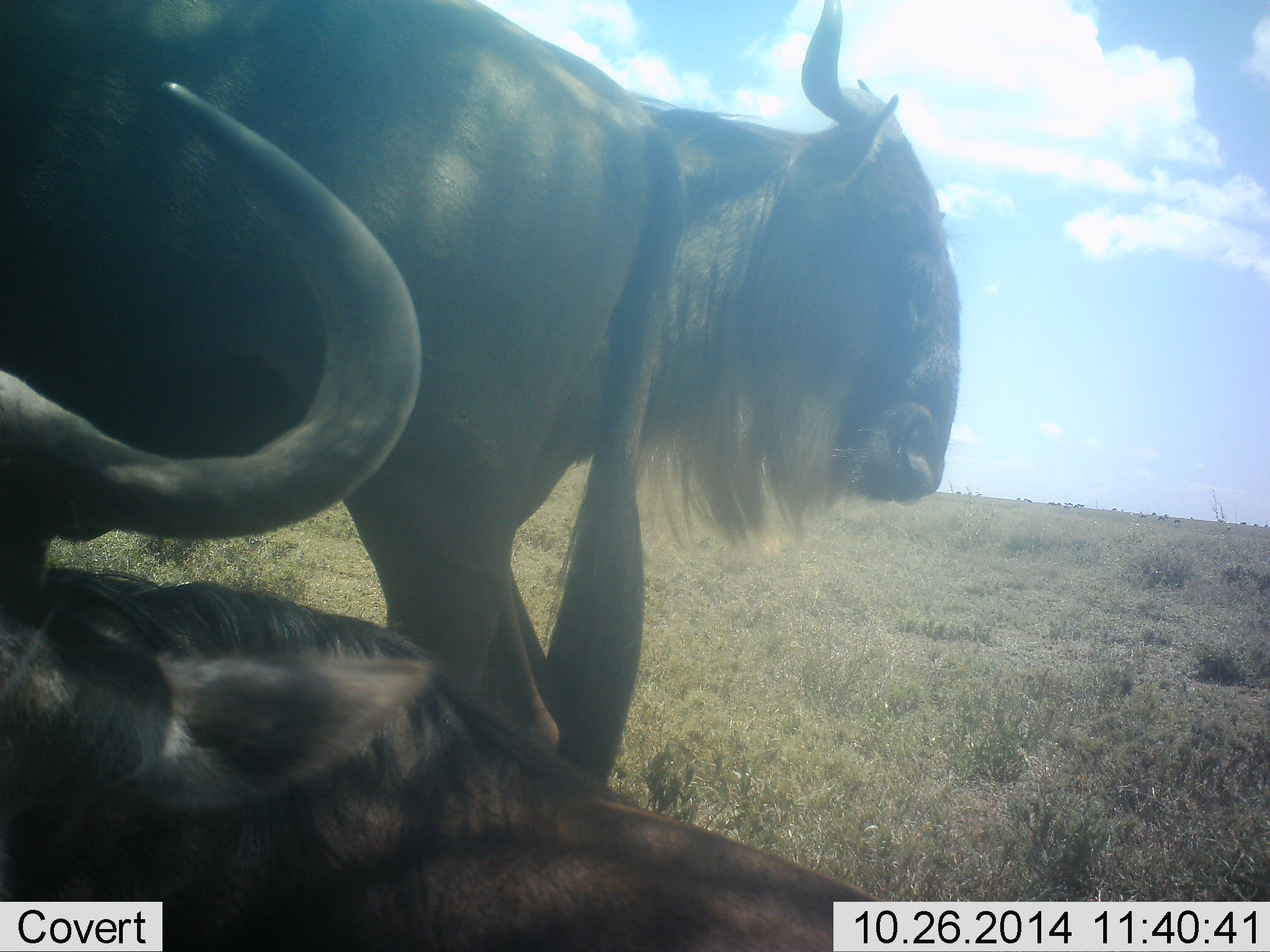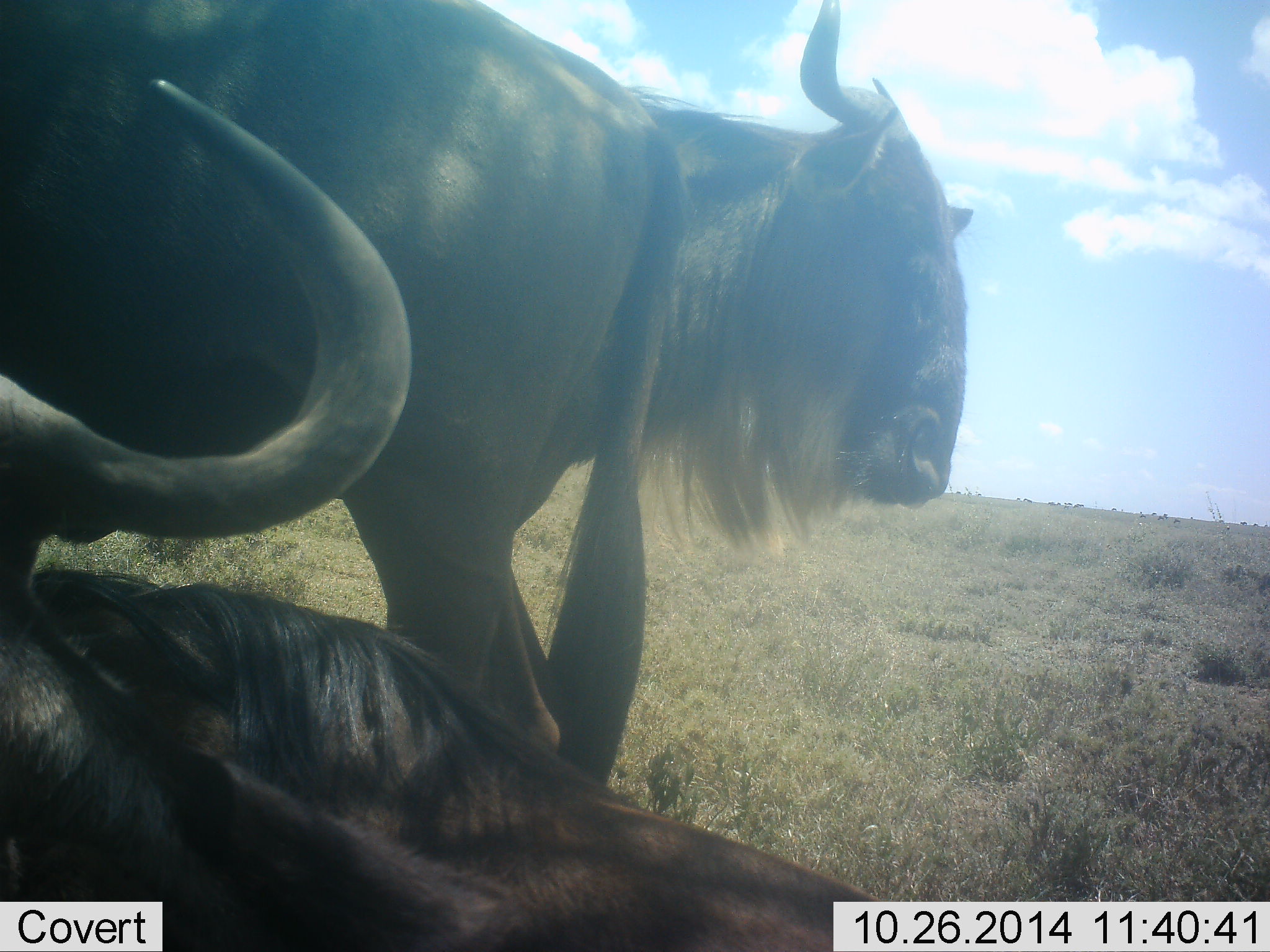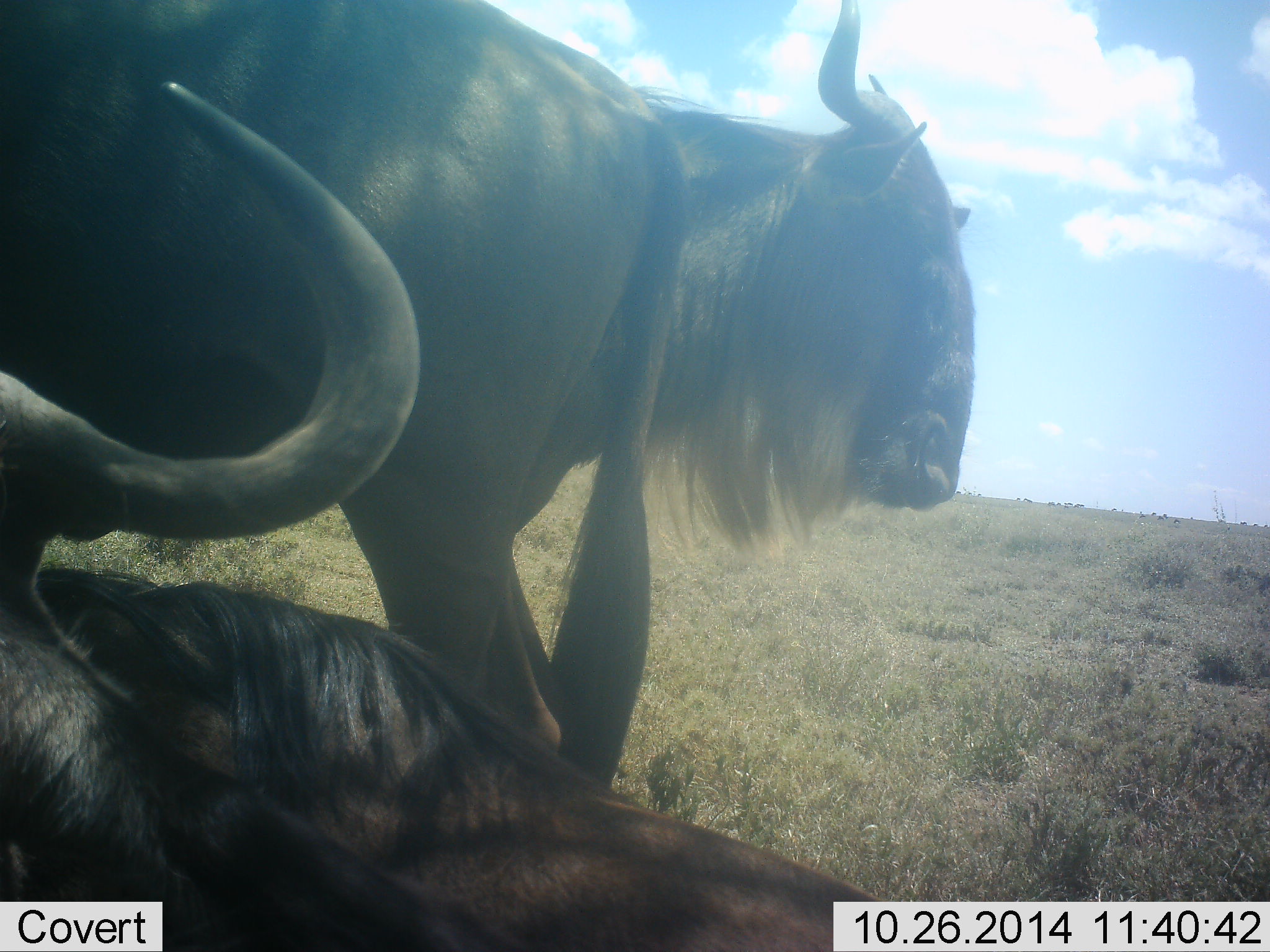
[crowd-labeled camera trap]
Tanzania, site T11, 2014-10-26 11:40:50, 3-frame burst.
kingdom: Animalia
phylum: Chordata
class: Mammalia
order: Artiodactyla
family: Bovidae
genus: Connochaetes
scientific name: Connochaetes taurinus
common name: blue wildebeest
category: wildebeest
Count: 2.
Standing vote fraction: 30%.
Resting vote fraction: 80%.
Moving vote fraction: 20%.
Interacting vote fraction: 0%.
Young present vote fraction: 0%.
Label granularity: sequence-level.